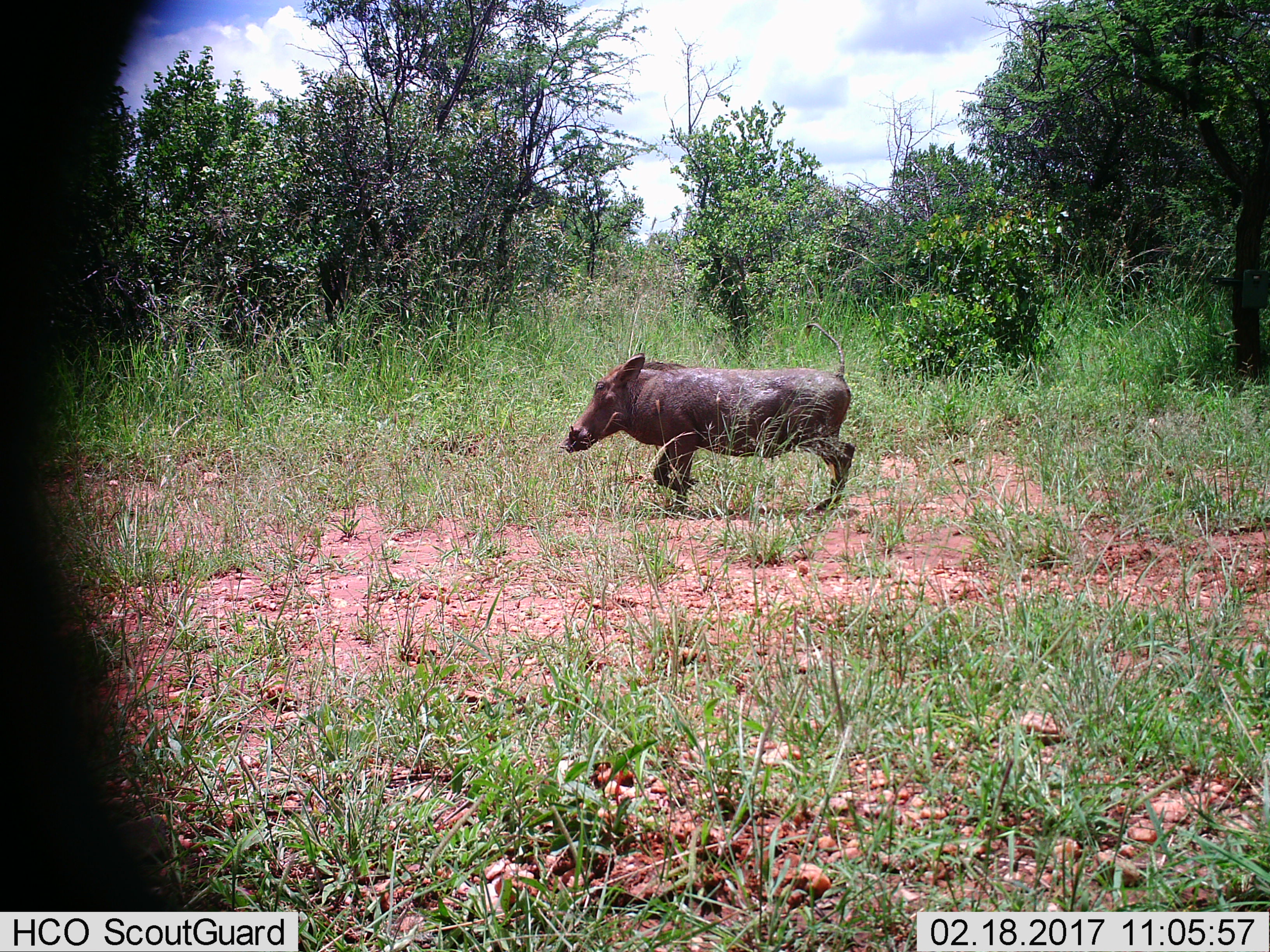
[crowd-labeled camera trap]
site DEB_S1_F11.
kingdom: Animalia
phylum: Chordata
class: Mammalia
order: Artiodactyla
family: Suidae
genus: Phacochoerus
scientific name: Phacochoerus africanus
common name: warthog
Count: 1.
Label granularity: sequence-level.